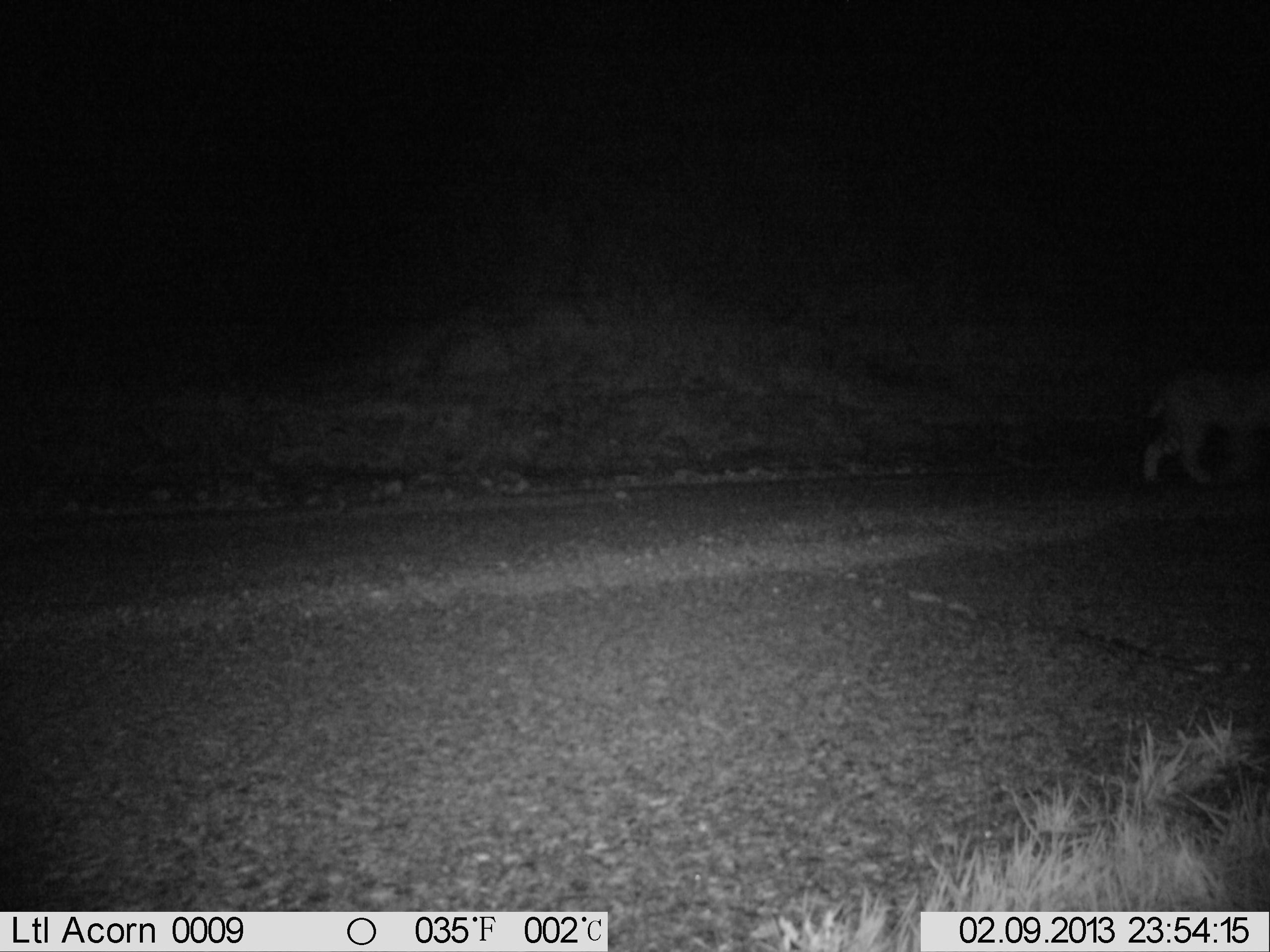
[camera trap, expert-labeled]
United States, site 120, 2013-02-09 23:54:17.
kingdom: Animalia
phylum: Chordata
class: Mammalia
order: Carnivora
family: Felidae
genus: Lynx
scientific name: Lynx rufus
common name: bobcat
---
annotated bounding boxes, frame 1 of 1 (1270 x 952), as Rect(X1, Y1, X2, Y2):
bobcat: Rect(1135, 347, 1268, 506)